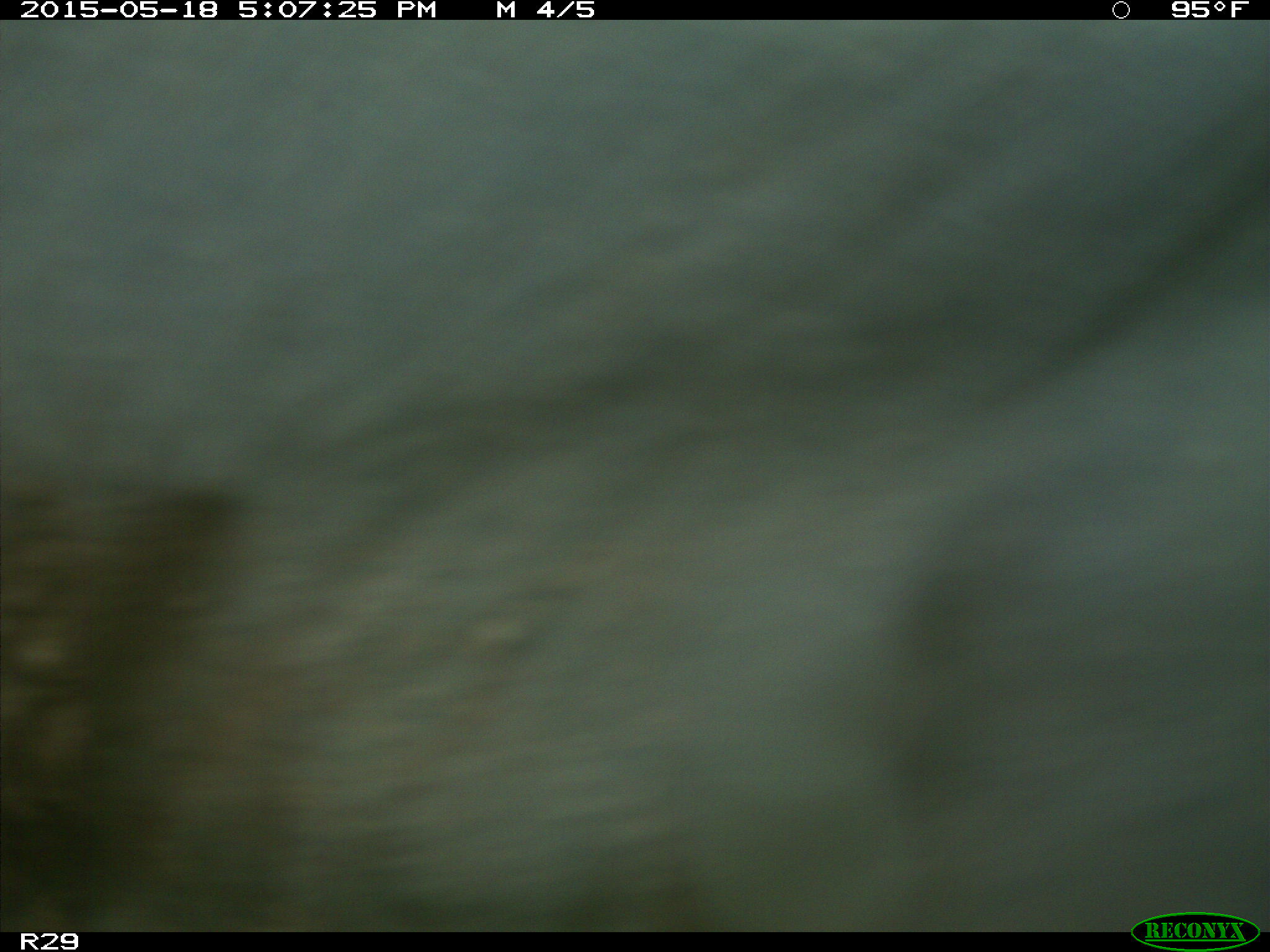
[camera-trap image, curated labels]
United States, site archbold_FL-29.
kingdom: Animalia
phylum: Chordata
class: Mammalia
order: Artiodactyla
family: Bovidae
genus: Bos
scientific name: Bos taurus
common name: domestic cow